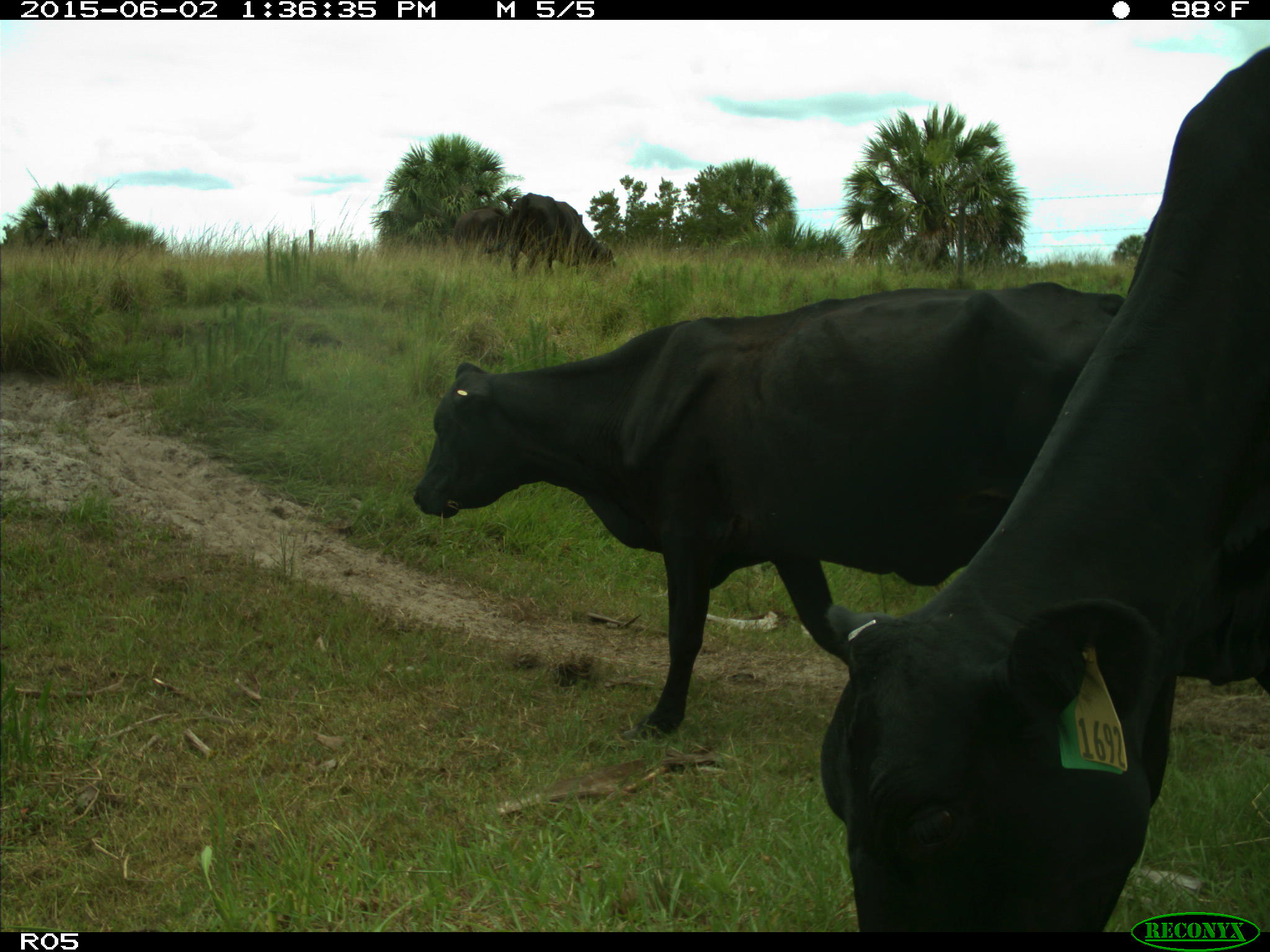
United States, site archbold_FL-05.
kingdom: Animalia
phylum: Chordata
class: Mammalia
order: Artiodactyla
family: Bovidae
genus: Bos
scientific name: Bos taurus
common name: domestic cow